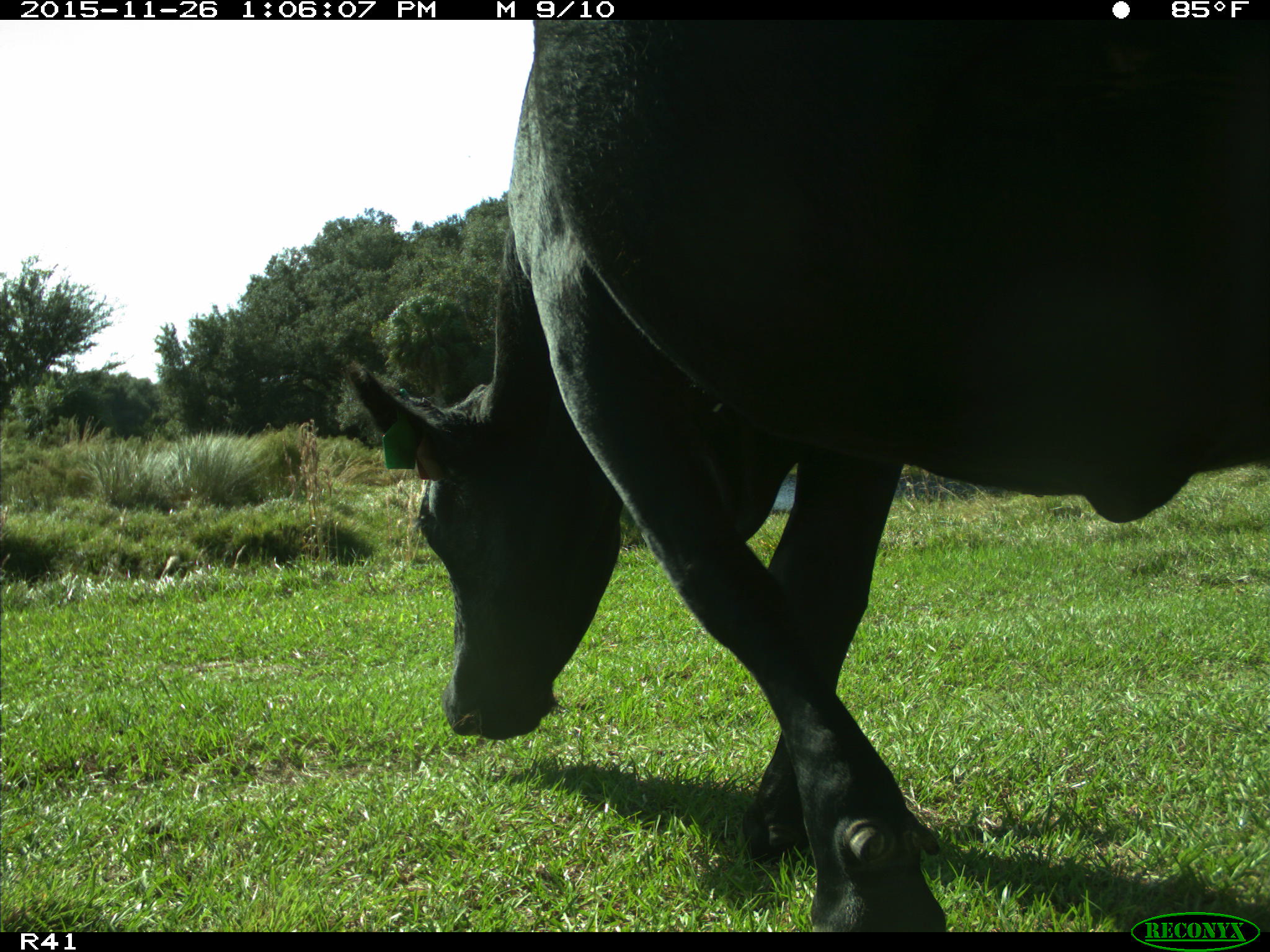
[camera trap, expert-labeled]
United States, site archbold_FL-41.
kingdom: Animalia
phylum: Chordata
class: Mammalia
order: Artiodactyla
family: Bovidae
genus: Bos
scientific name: Bos taurus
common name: domestic cow